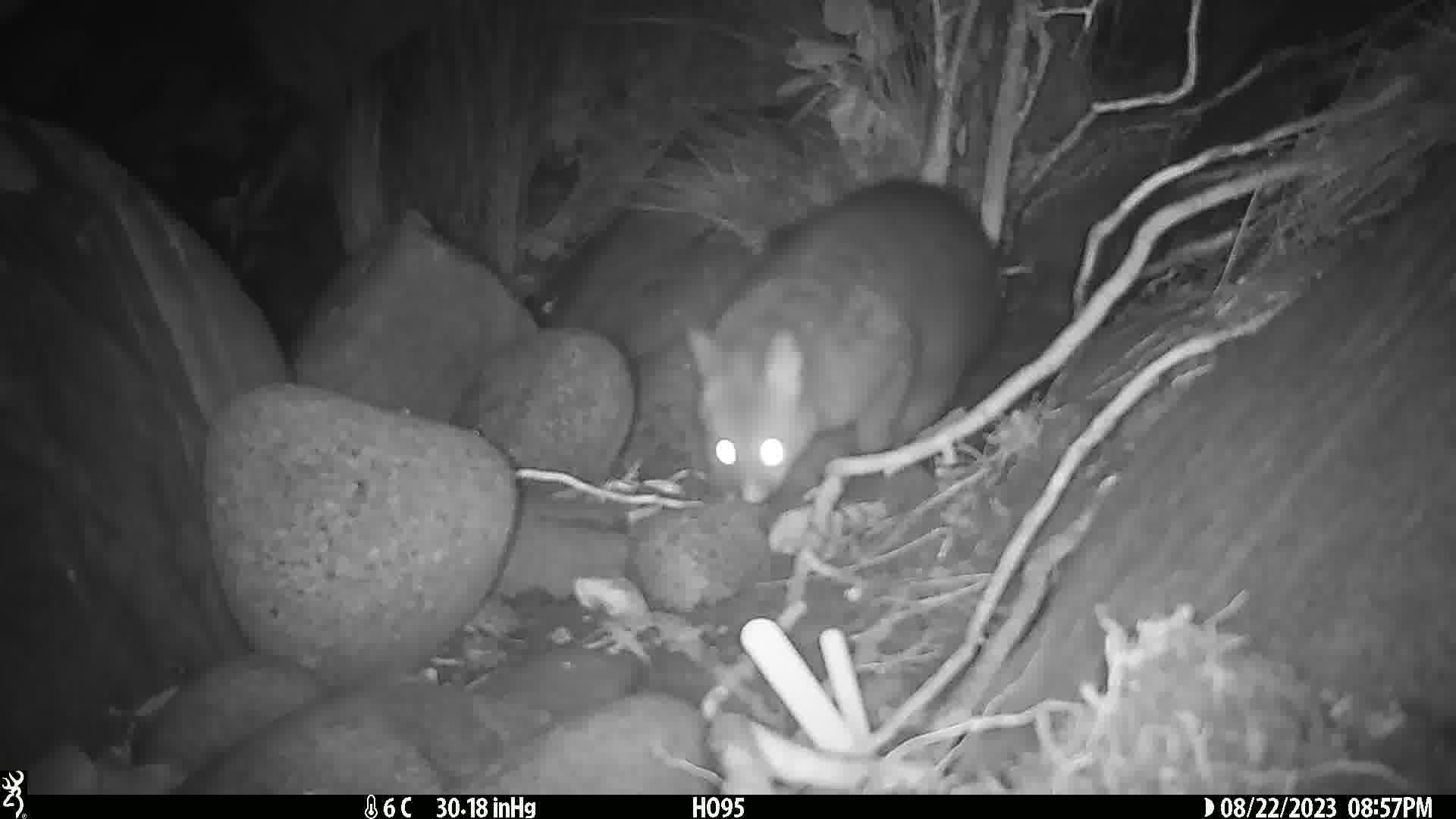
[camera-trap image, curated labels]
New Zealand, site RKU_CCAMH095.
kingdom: Animalia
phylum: Chordata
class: Mammalia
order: Diprotodontia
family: Phalangeridae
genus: Trichosurus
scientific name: Trichosurus vulpecula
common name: common brushtail possum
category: possum